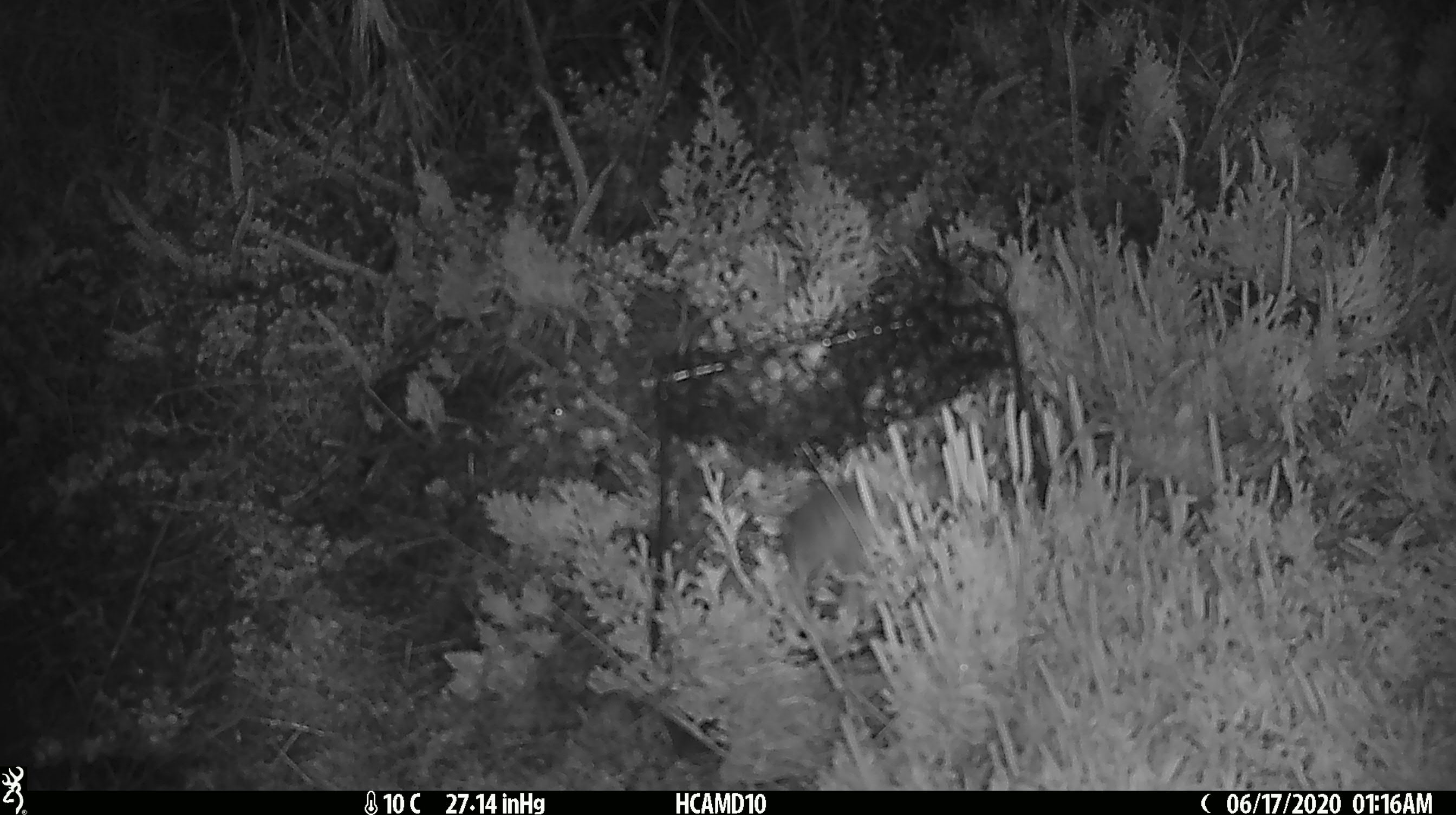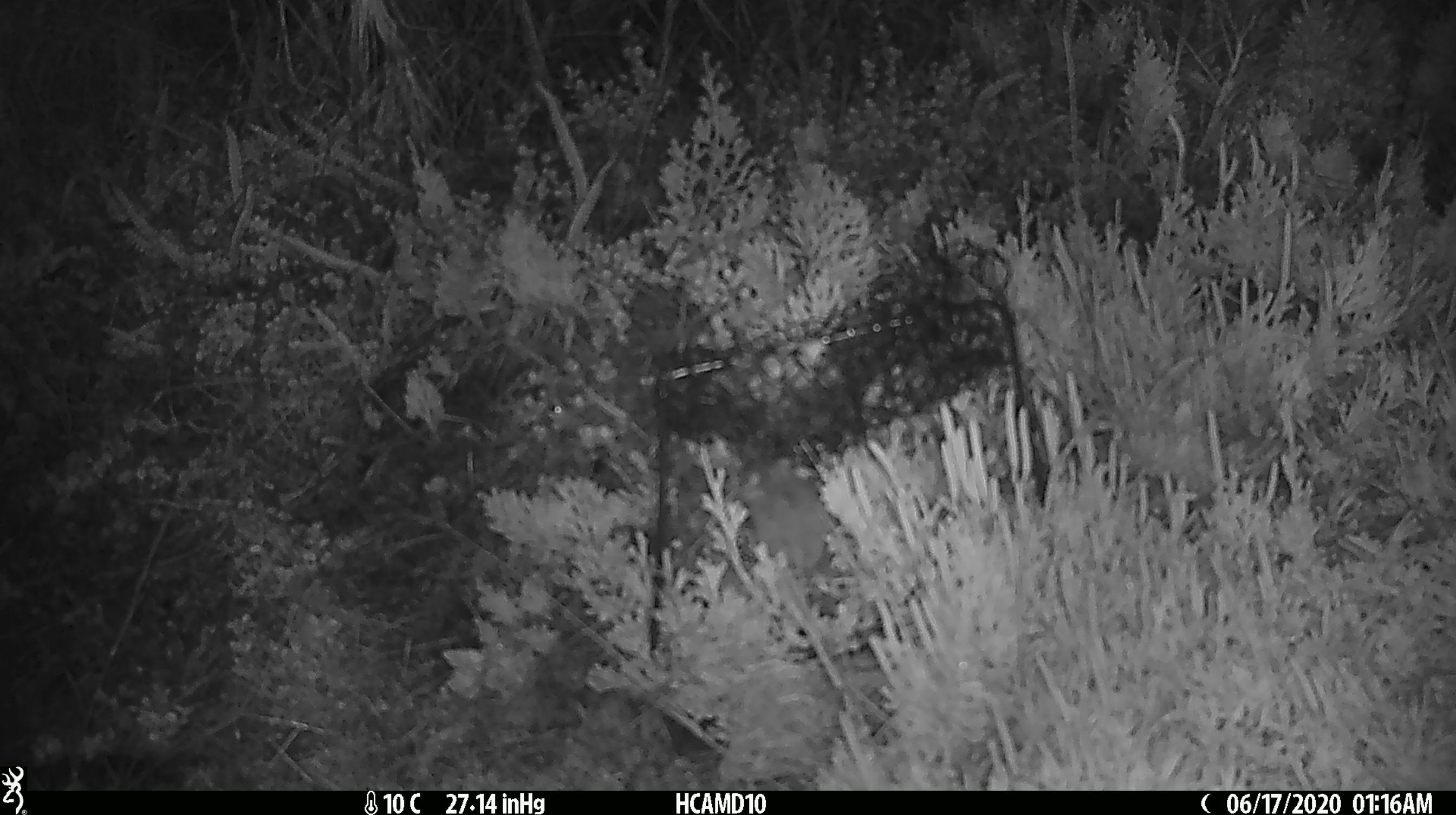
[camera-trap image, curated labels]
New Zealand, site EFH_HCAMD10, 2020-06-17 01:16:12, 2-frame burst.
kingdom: Animalia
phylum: Chordata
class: Mammalia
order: Rodentia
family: Muridae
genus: Mus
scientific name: Mus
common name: mouse